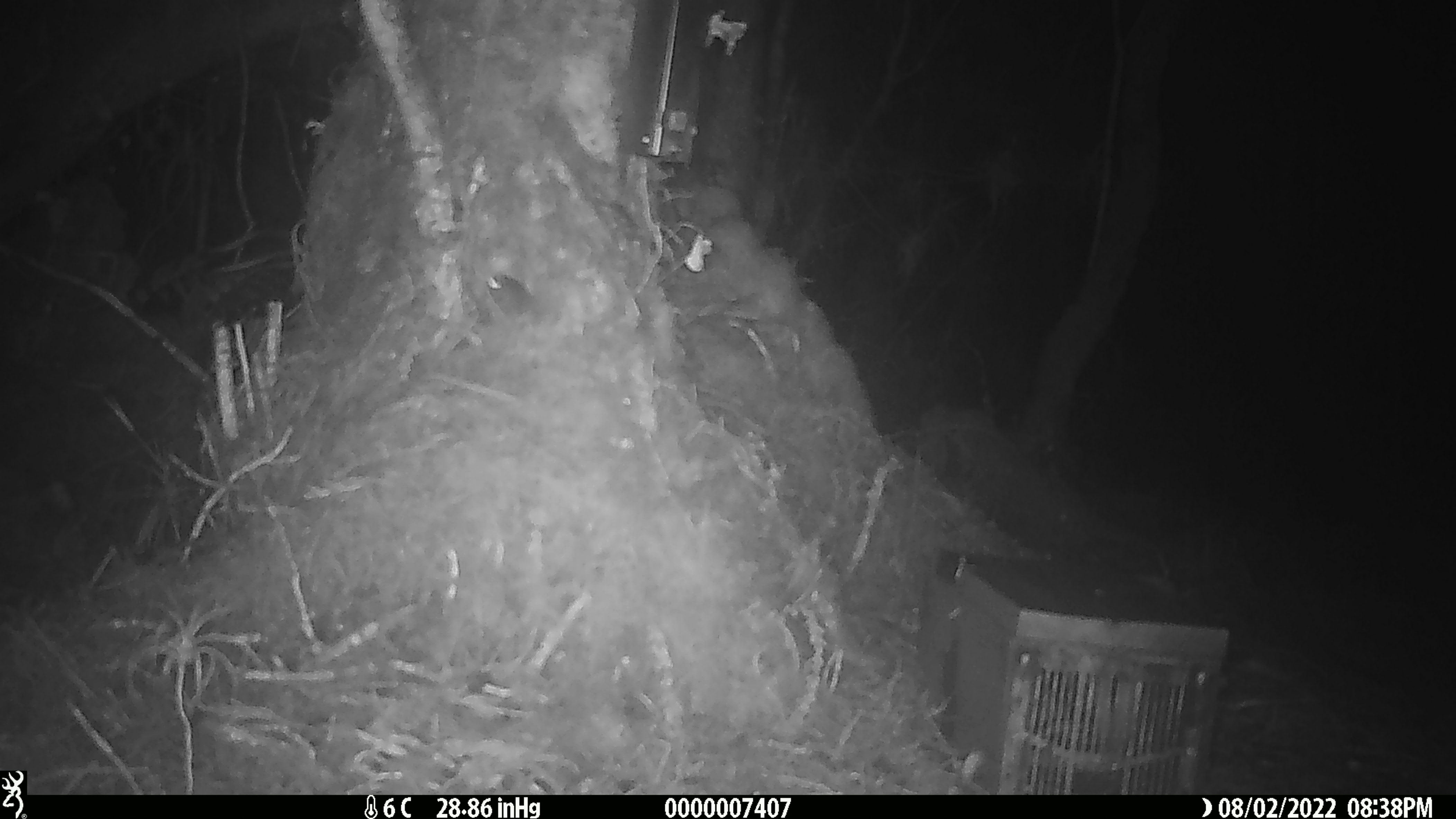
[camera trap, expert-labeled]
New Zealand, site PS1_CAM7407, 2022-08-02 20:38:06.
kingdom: Animalia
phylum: Chordata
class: Mammalia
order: Rodentia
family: Muridae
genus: Mus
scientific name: Mus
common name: mouse